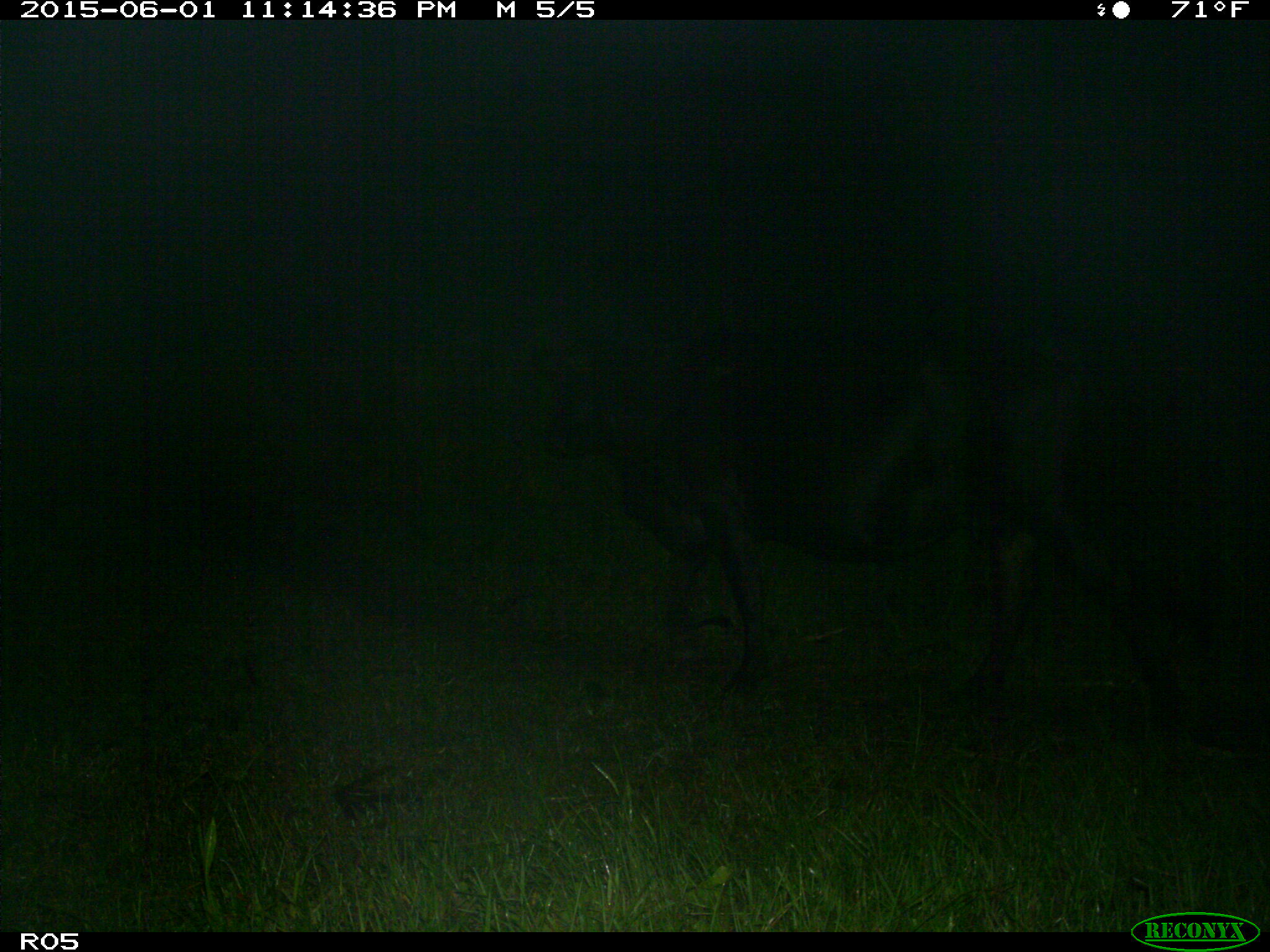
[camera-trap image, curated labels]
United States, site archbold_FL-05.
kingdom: Animalia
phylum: Chordata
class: Mammalia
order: Artiodactyla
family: Bovidae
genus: Bos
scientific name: Bos taurus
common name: domestic cow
Bos taurus (domestic cow).